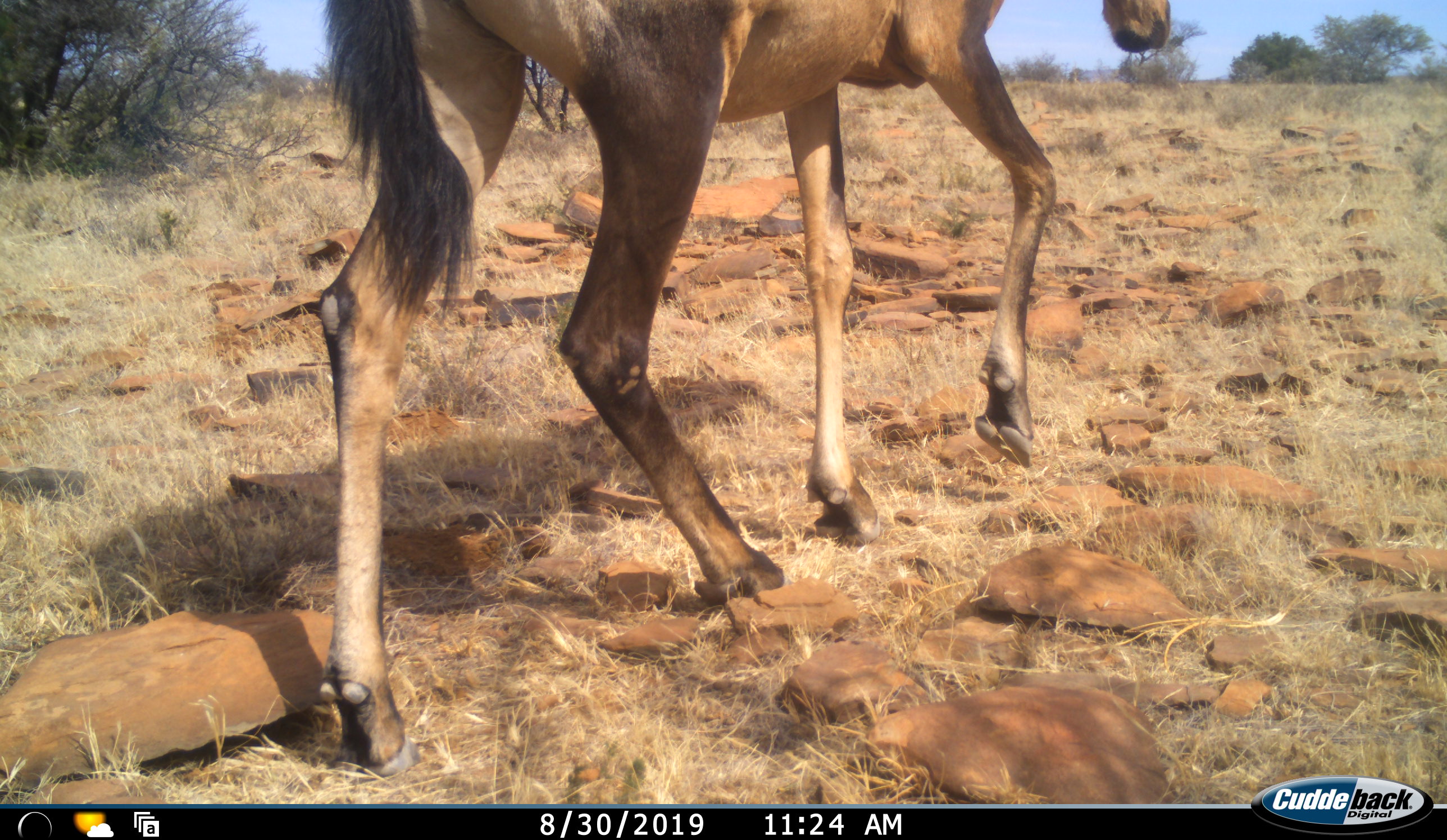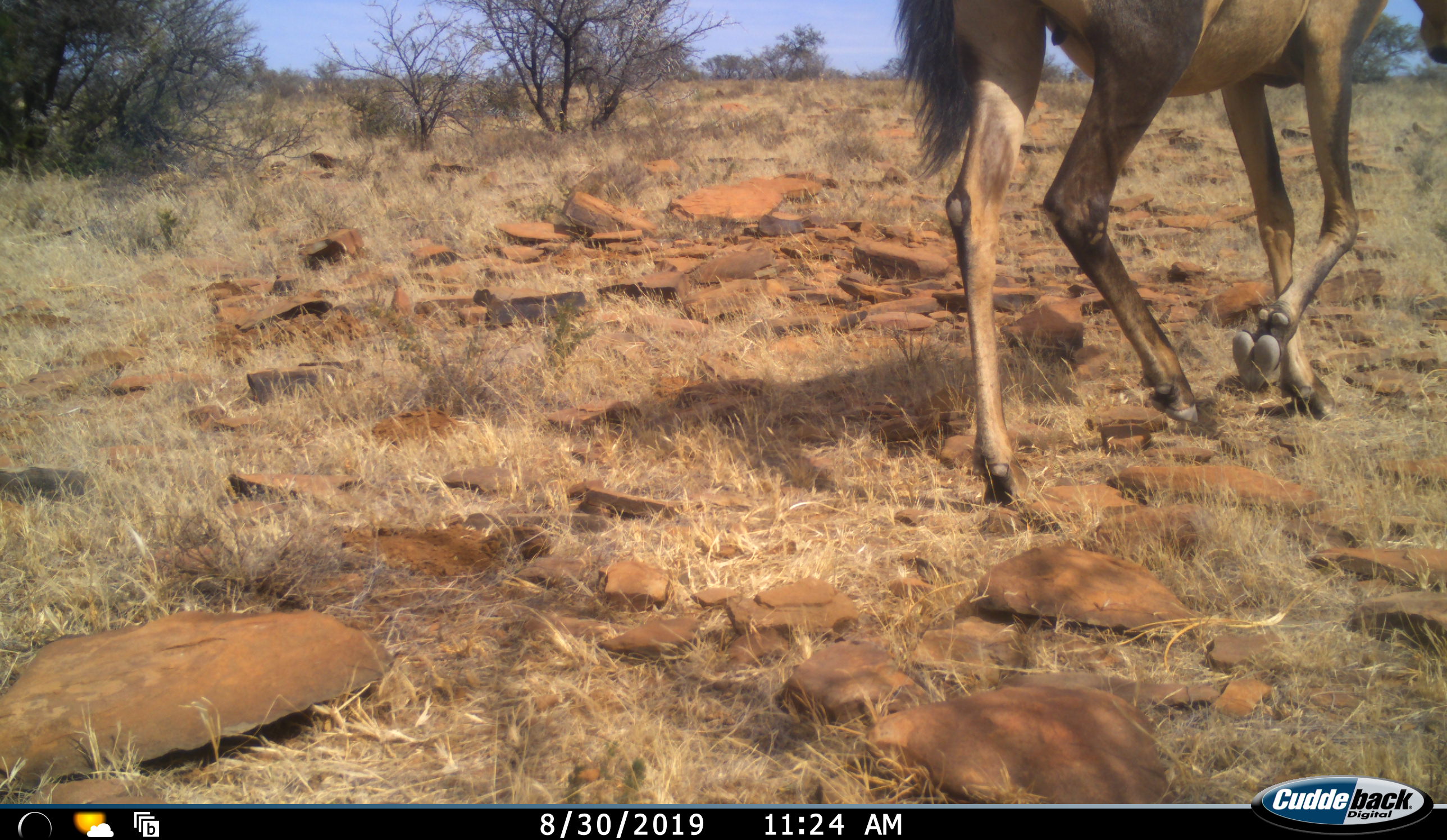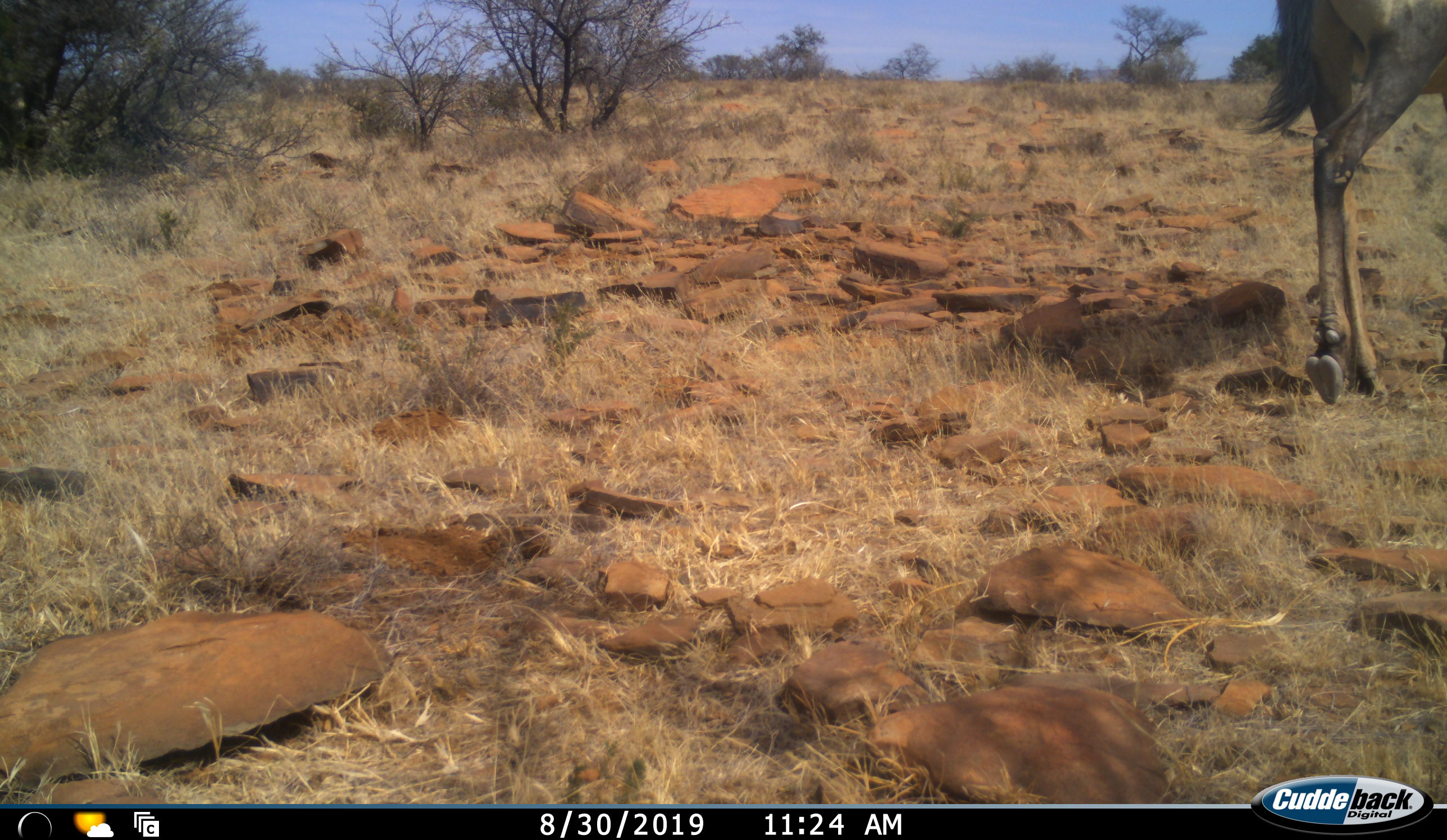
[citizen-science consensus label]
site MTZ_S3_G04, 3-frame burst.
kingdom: Animalia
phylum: Chordata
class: Mammalia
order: Artiodactyla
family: Bovidae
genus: Alcelaphus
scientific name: Alcelaphus buselaphus caama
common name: red hartebeest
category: hartebeestred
Hartebeestred (red hartebeest) (Alcelaphus buselaphus caama), count 1. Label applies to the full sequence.